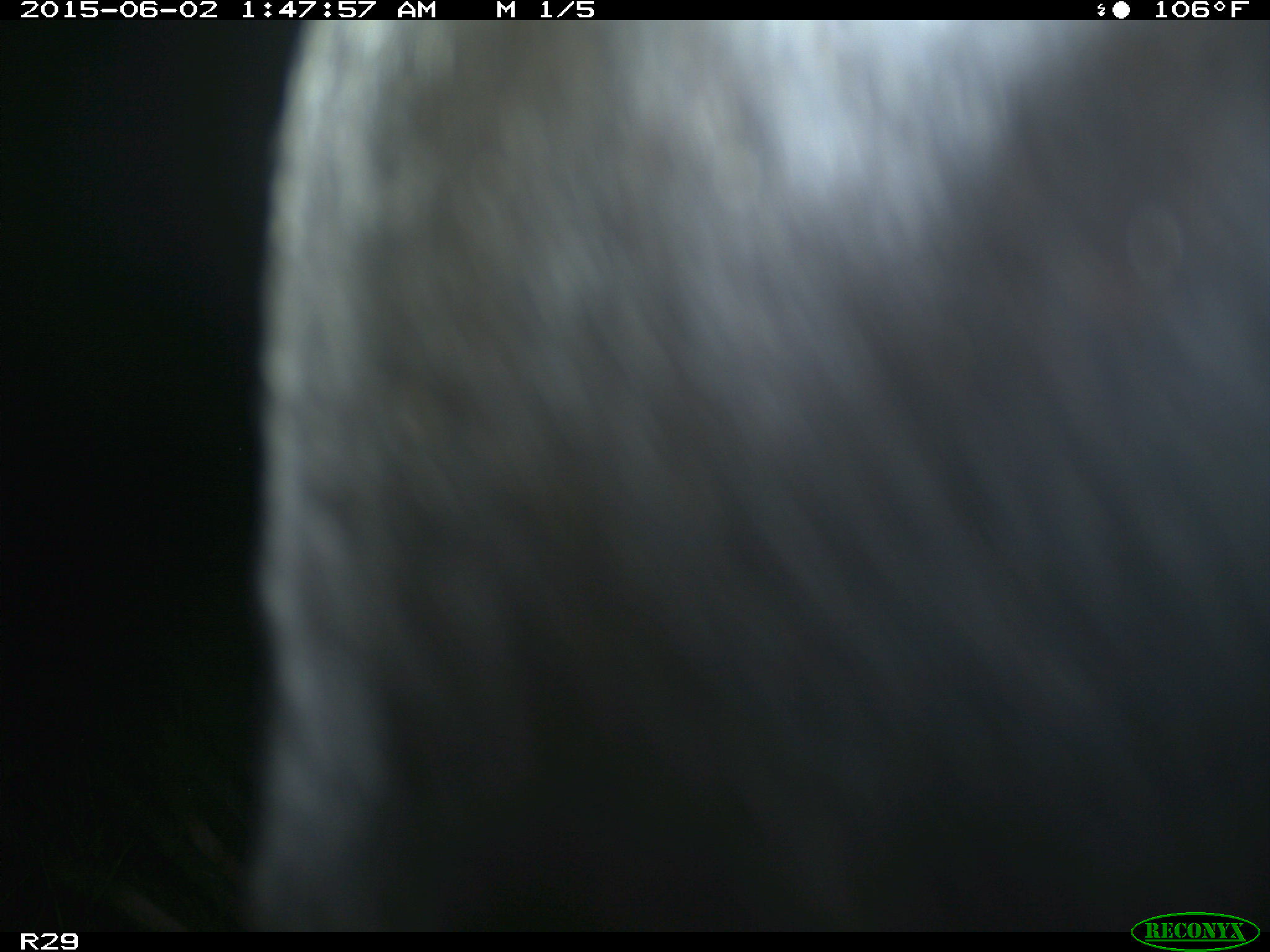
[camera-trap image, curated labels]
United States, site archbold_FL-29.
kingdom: Animalia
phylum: Chordata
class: Mammalia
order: Artiodactyla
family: Bovidae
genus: Bos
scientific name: Bos taurus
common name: domestic cow